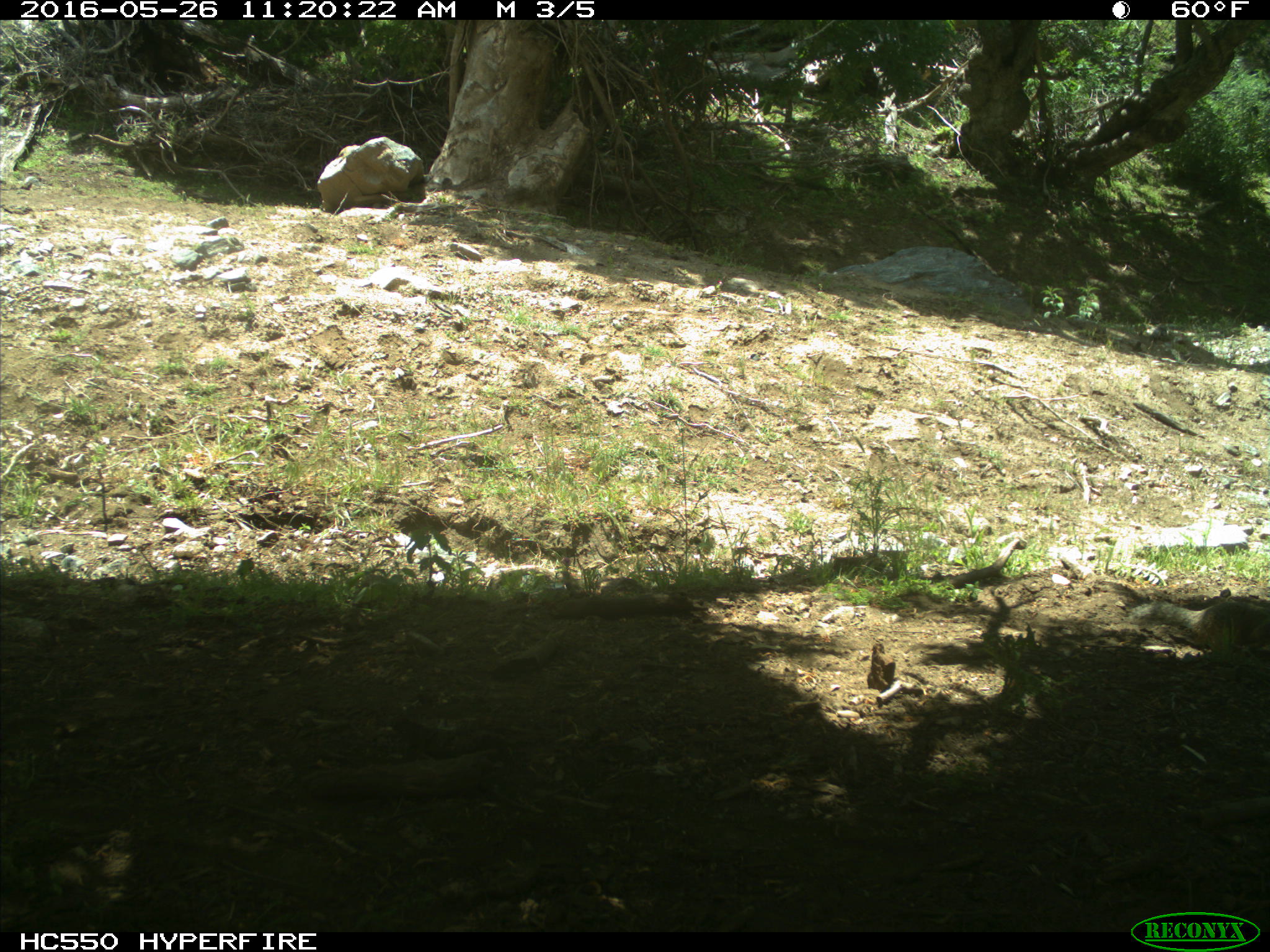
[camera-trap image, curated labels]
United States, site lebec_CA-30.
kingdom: Animalia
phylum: Chordata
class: Mammalia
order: Rodentia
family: Sciuridae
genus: Otospermophilus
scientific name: Otospermophilus beecheyi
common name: california ground squirrel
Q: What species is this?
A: Otospermophilus beecheyi (california ground squirrel).